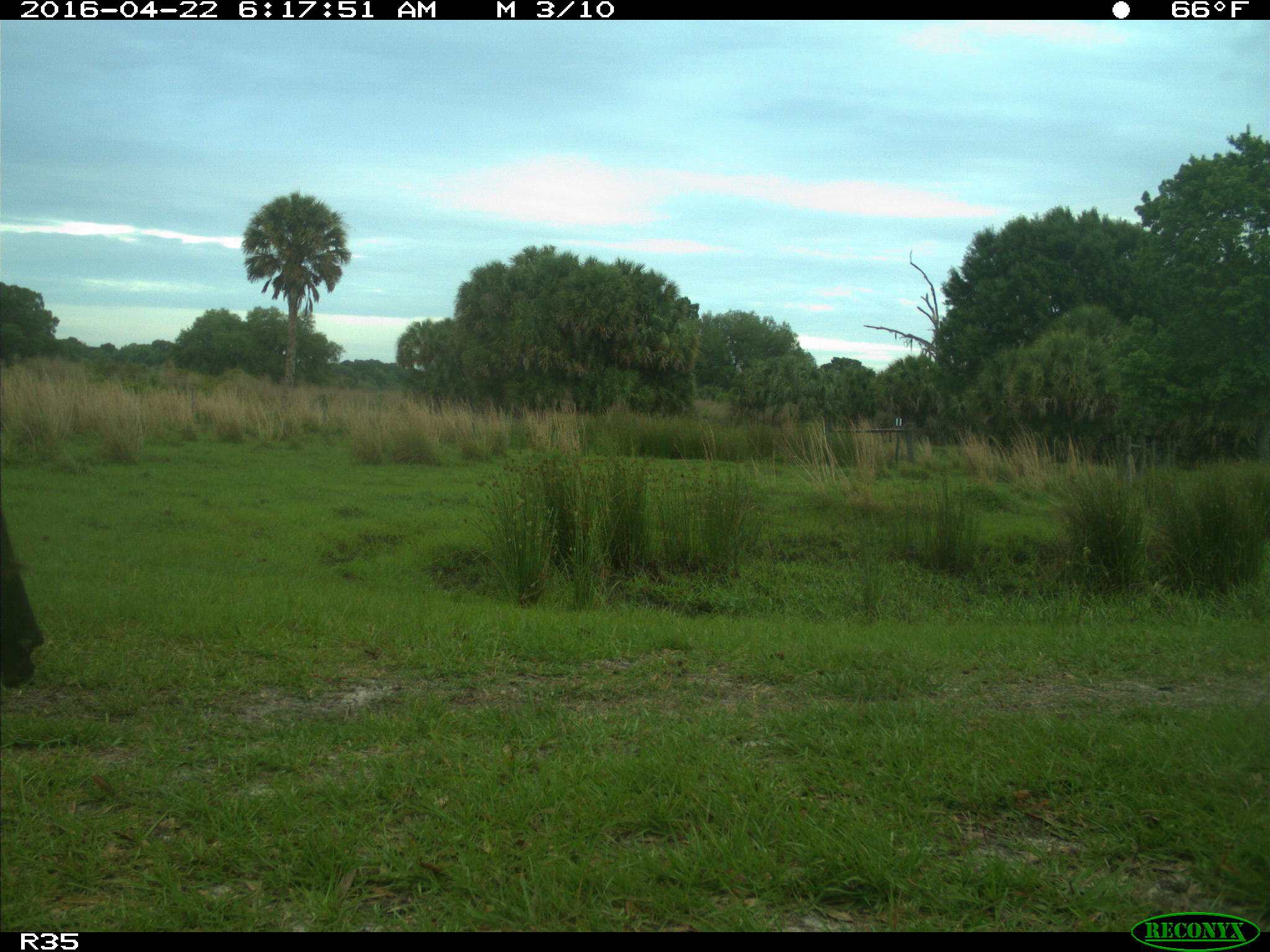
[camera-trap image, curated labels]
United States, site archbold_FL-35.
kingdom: Animalia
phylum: Chordata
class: Mammalia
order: Artiodactyla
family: Bovidae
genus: Bos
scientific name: Bos taurus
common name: domestic cow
Bos taurus (domestic cow).